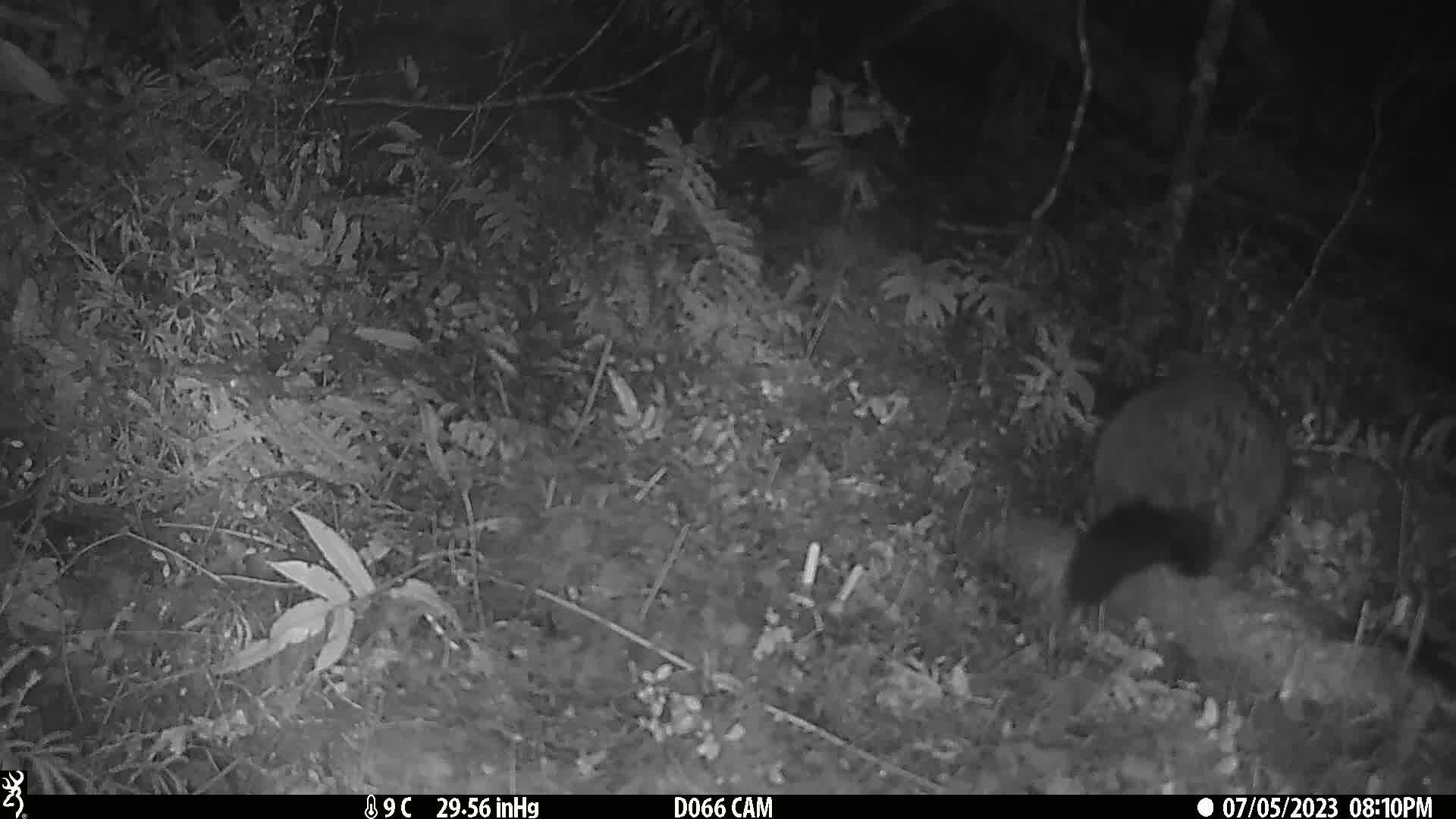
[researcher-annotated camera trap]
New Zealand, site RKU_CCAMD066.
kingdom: Animalia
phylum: Chordata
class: Mammalia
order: Diprotodontia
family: Phalangeridae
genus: Trichosurus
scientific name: Trichosurus vulpecula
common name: common brushtail possum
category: possum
Possum (common brushtail possum) (Trichosurus vulpecula).